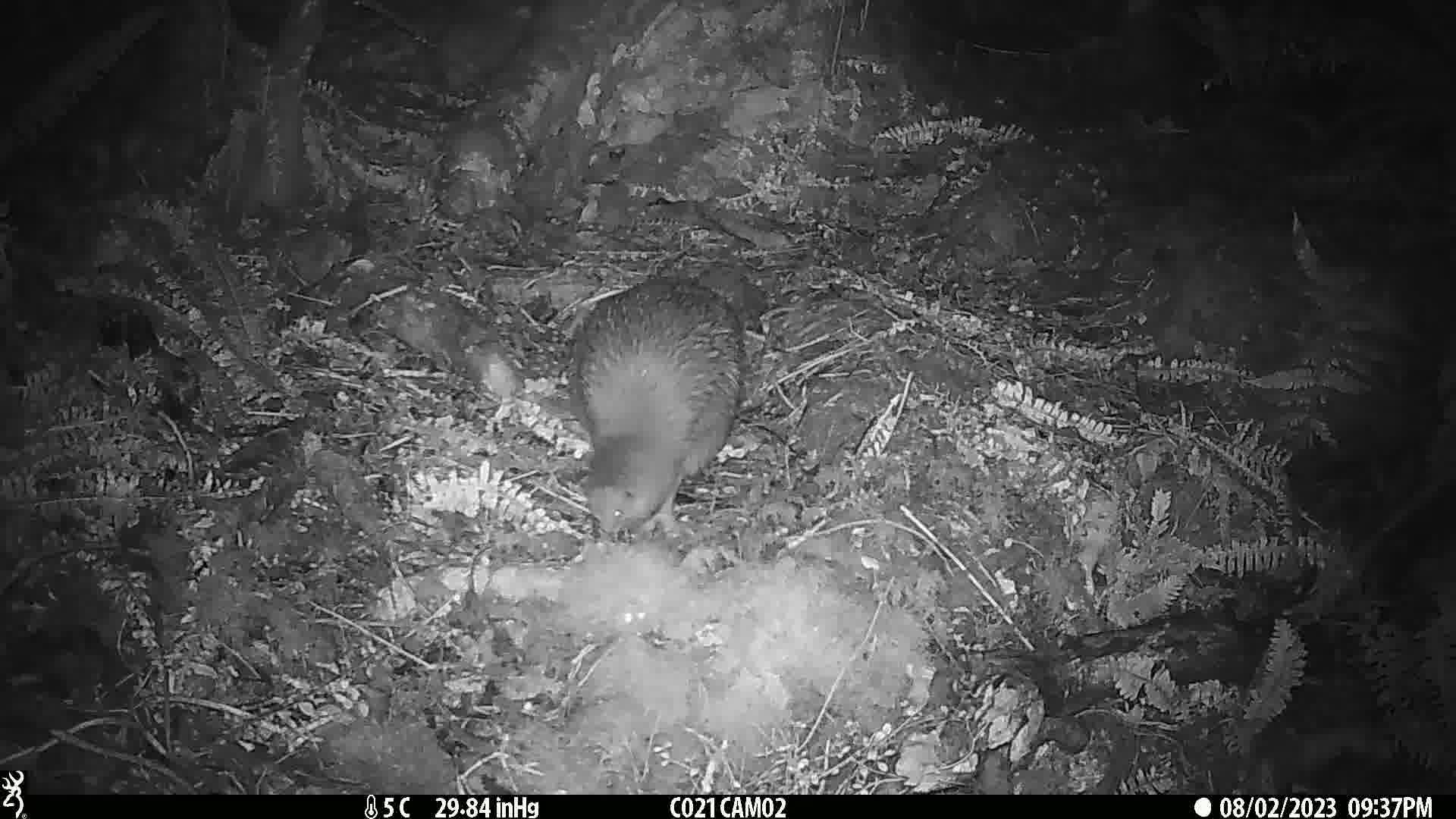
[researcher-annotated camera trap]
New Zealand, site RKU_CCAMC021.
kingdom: Animalia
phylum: Chordata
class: Aves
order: Apterygiformes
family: Apterygidae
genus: Apteryx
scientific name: Apteryx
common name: kiwi